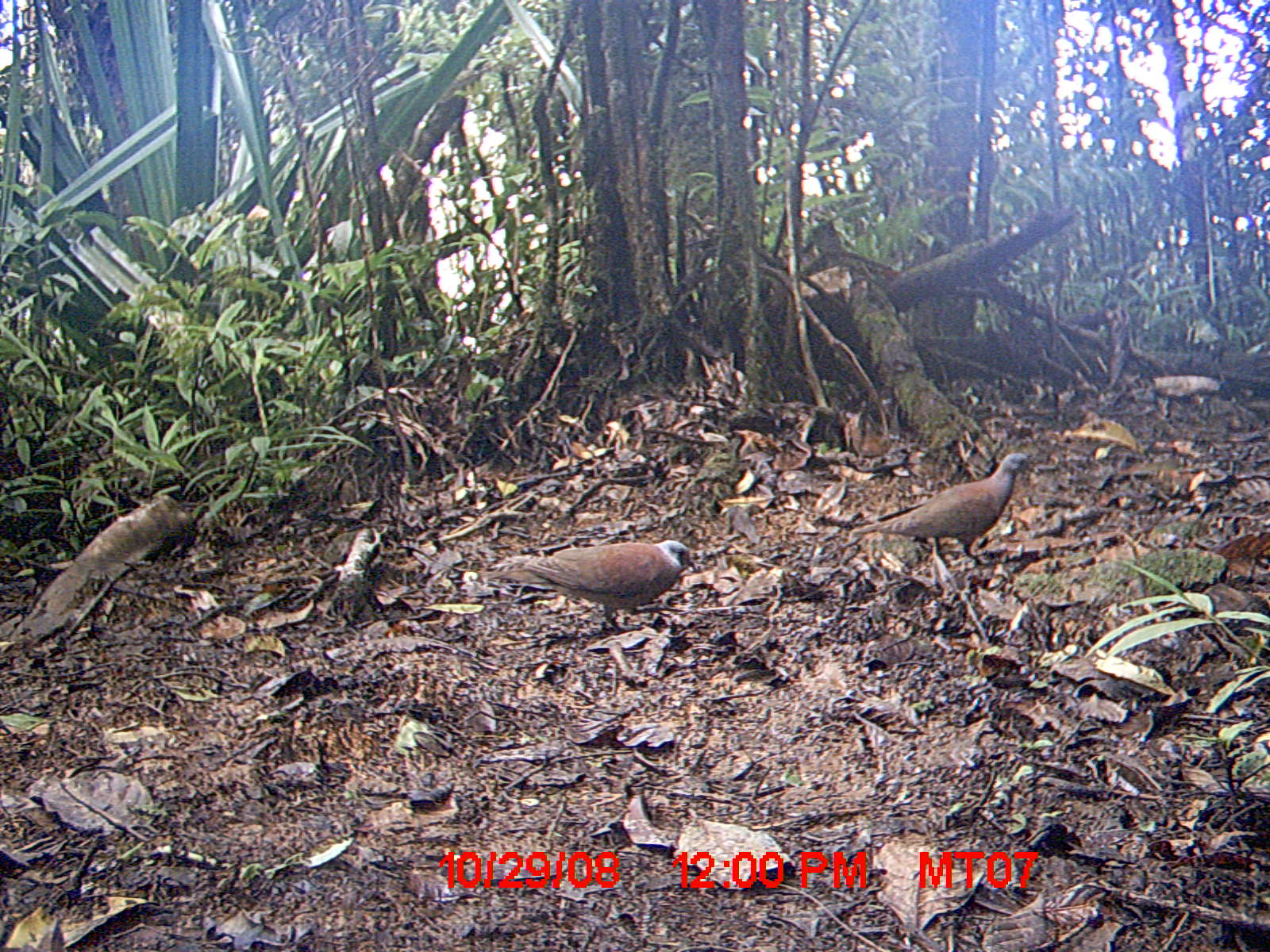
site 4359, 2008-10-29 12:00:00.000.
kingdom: Animalia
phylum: Chordata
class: Aves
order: Columbiformes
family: Columbidae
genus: Streptopelia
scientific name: Streptopelia picturata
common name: madagascar turtle-dove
Streptopelia picturata (madagascar turtle-dove), count 2.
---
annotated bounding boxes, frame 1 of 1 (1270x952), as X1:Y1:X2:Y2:
streptopelia picturata: 849:450:1041:565; 481:538:697:630